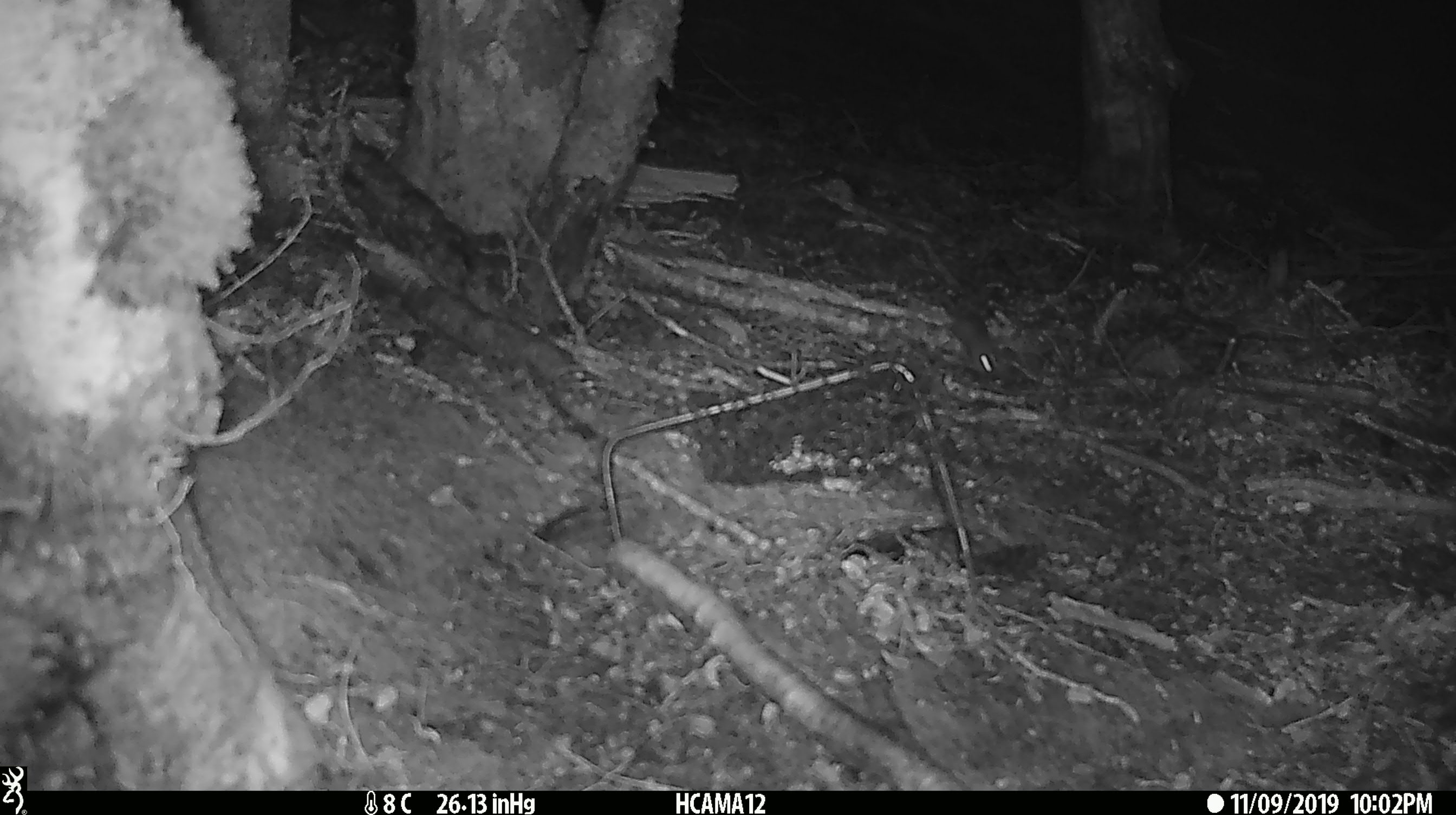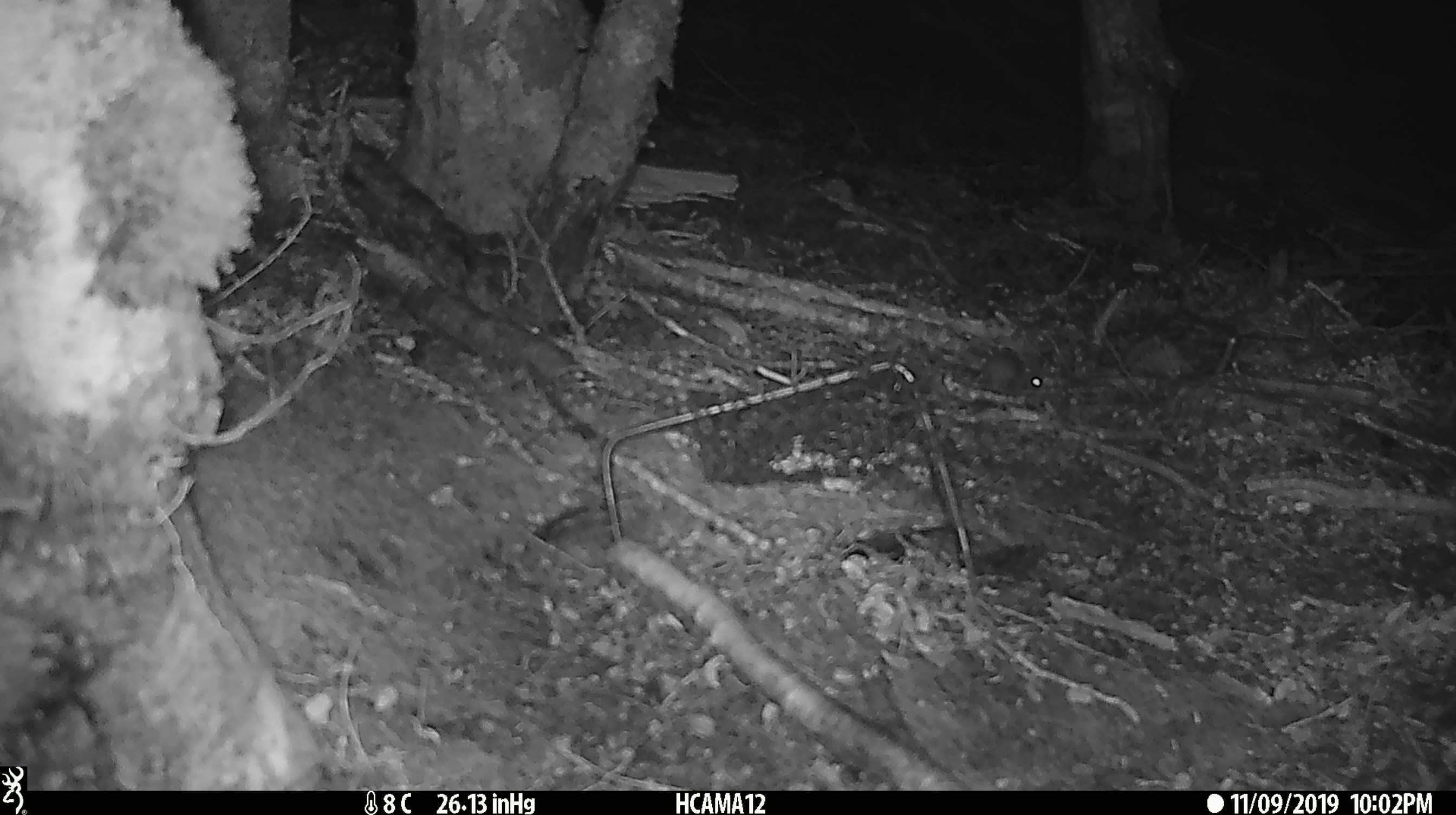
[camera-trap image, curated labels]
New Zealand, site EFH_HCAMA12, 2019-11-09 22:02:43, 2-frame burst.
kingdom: Animalia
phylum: Chordata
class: Mammalia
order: Rodentia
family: Muridae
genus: Mus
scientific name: Mus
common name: mouse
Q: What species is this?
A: Mouse (Mus).